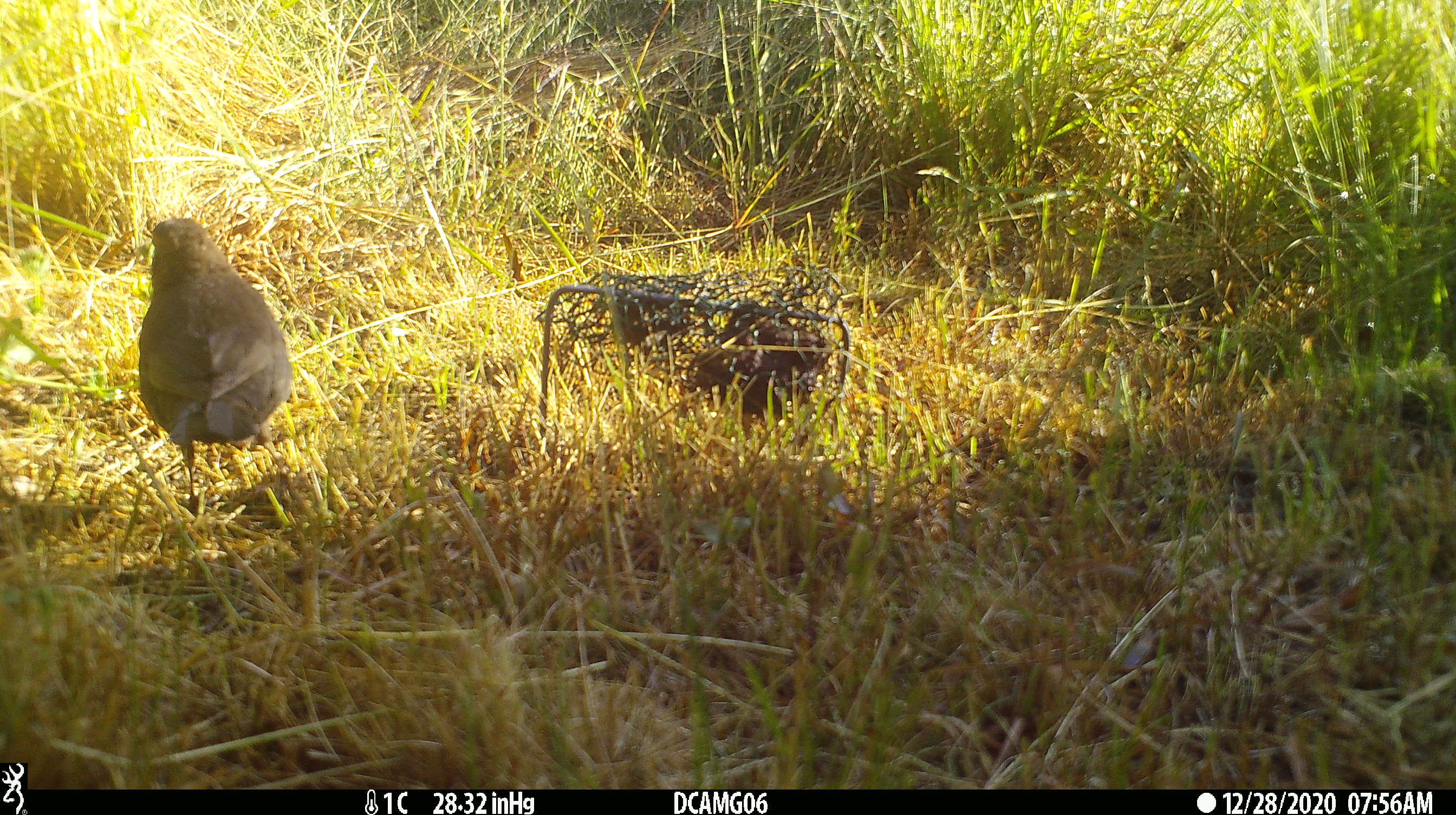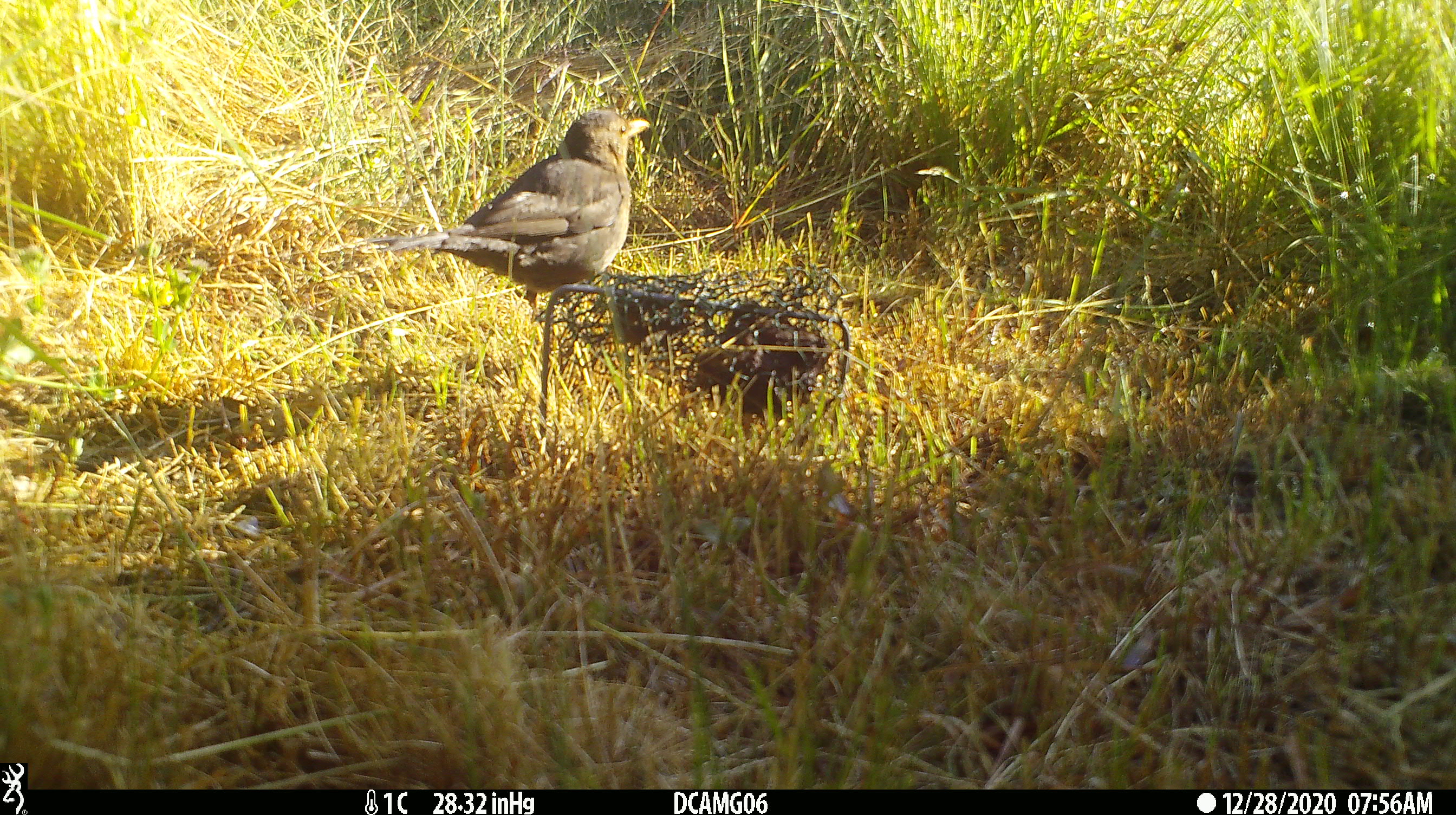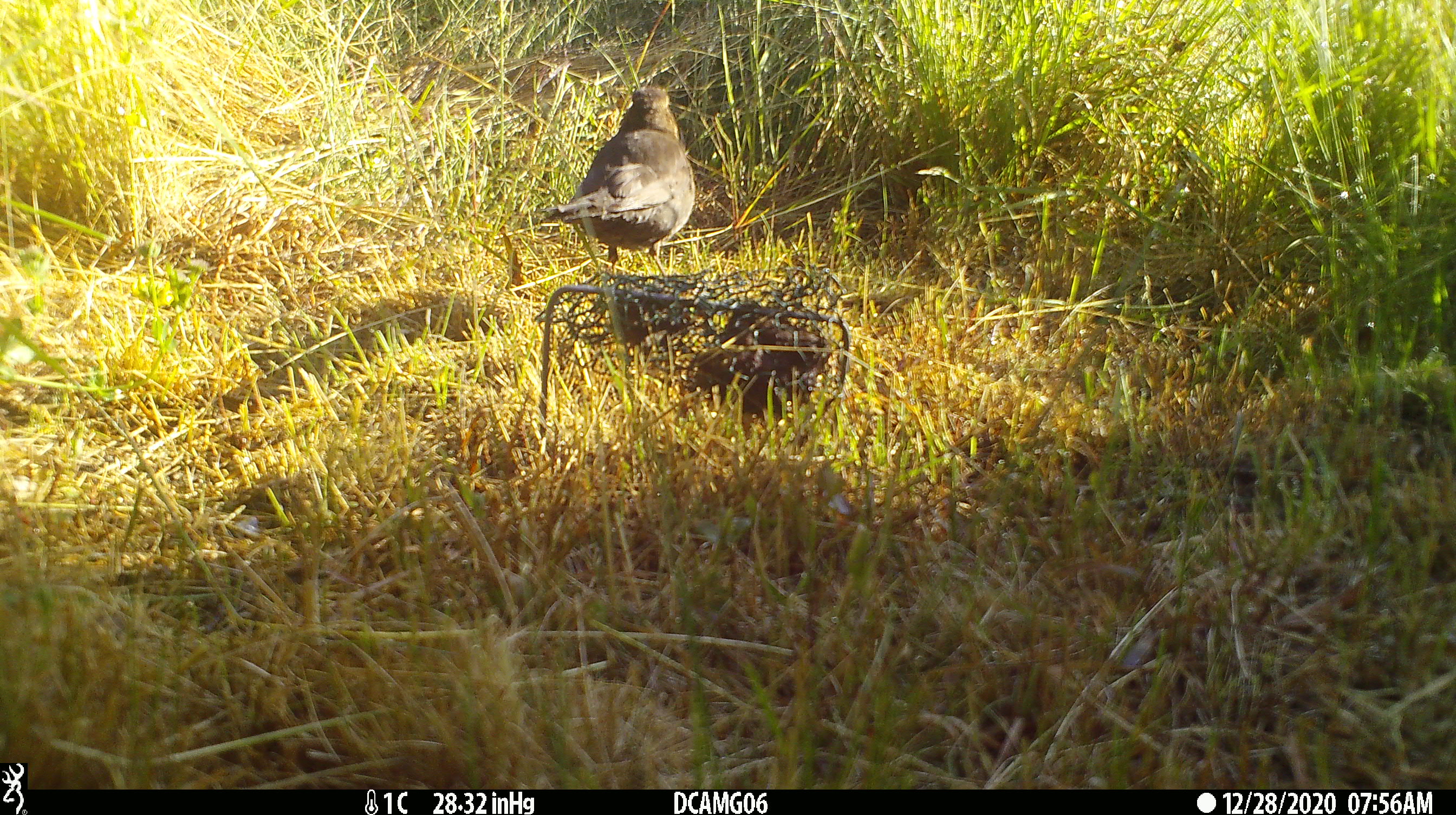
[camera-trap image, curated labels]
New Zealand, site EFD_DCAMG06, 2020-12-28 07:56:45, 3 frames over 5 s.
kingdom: Animalia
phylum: Chordata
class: Aves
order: Passeriformes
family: Turdidae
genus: Turdus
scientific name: Turdus philomelos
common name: song thrush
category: thrush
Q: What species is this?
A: Thrush (song thrush) (Turdus philomelos).